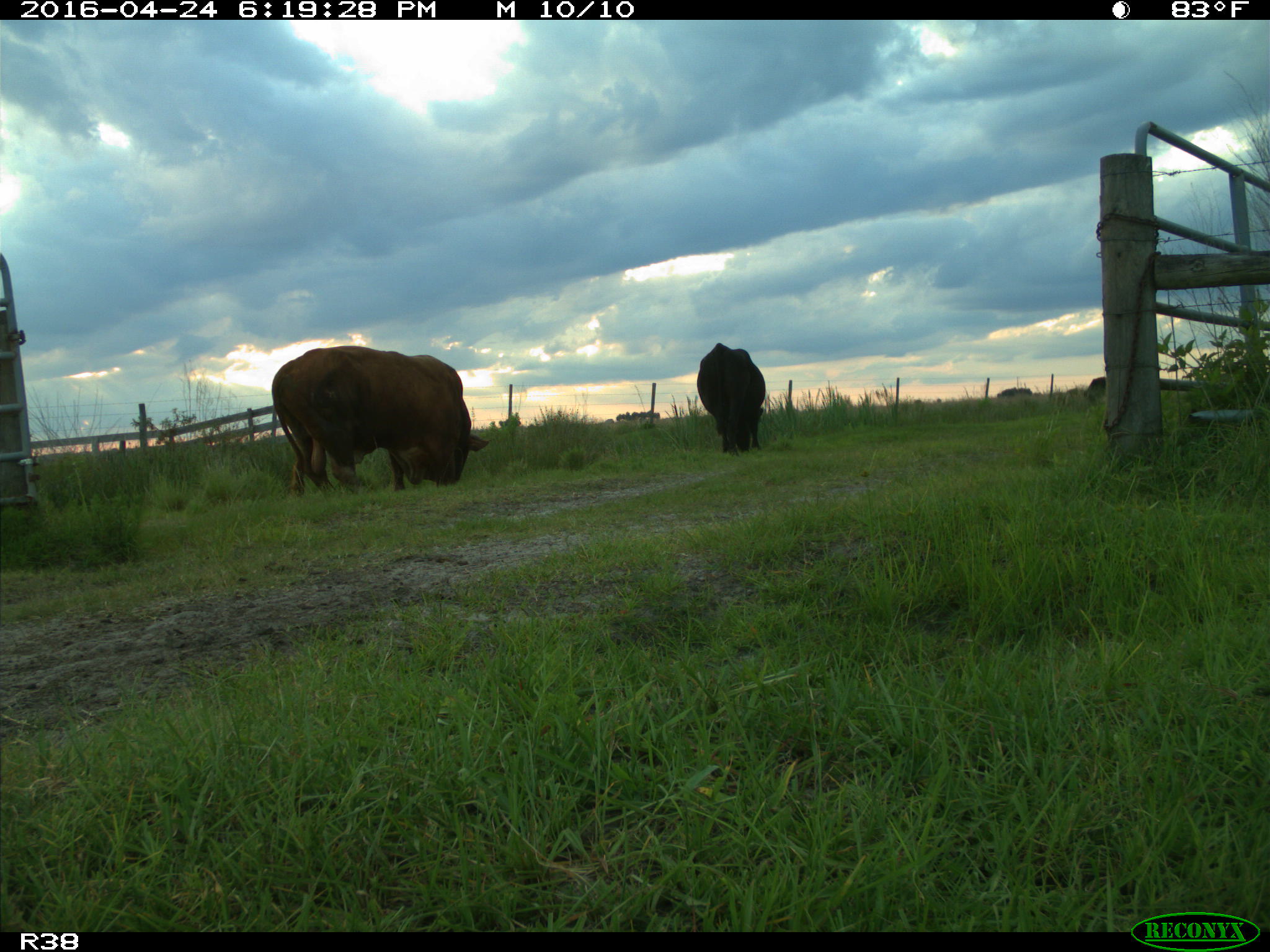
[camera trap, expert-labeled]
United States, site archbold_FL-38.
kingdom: Animalia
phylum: Chordata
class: Mammalia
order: Artiodactyla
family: Bovidae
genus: Bos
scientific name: Bos taurus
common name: domestic cow